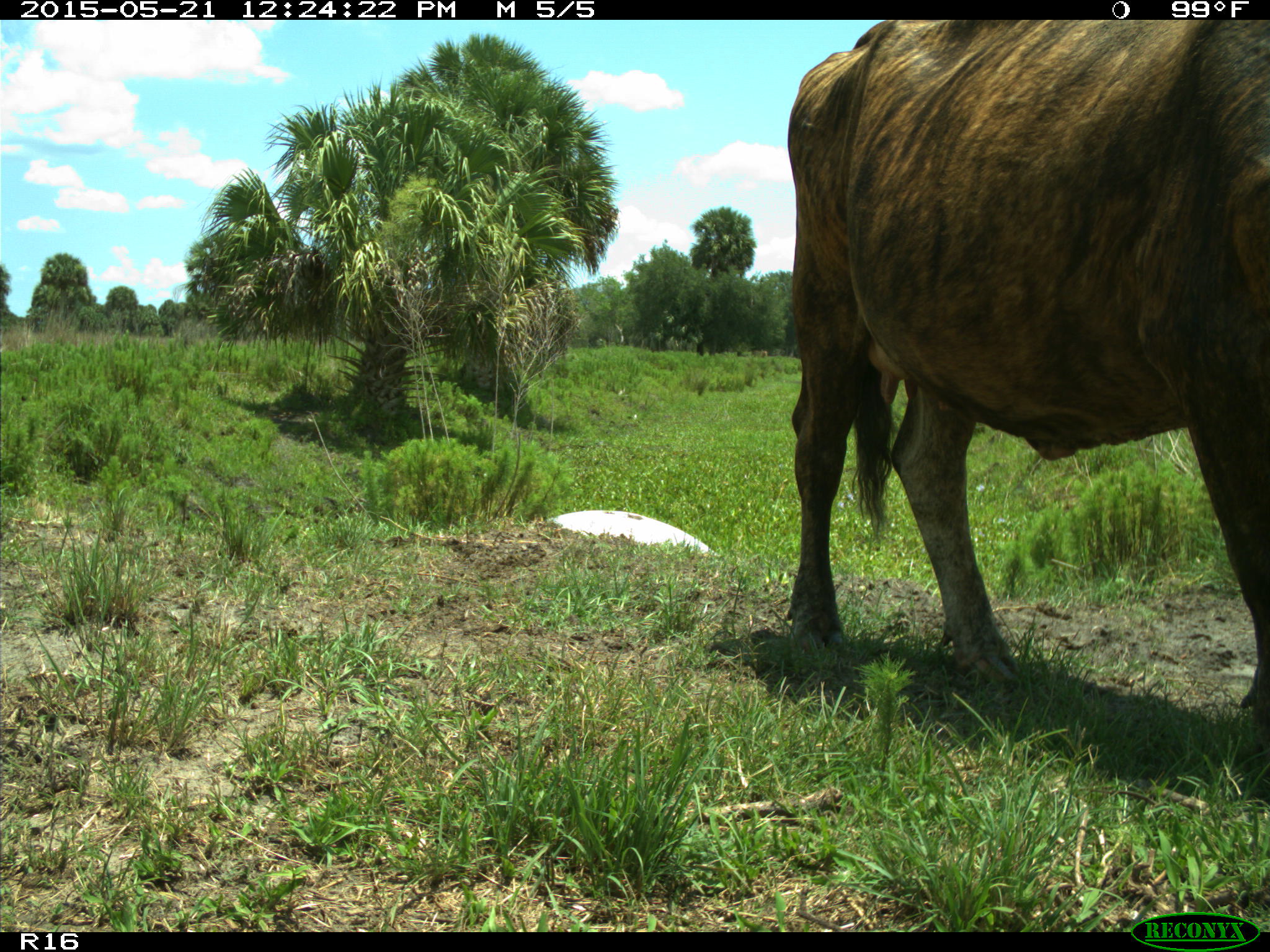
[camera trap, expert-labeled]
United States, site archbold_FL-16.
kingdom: Animalia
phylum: Chordata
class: Mammalia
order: Artiodactyla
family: Bovidae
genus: Bos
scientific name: Bos taurus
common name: domestic cow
Bos taurus (domestic cow).